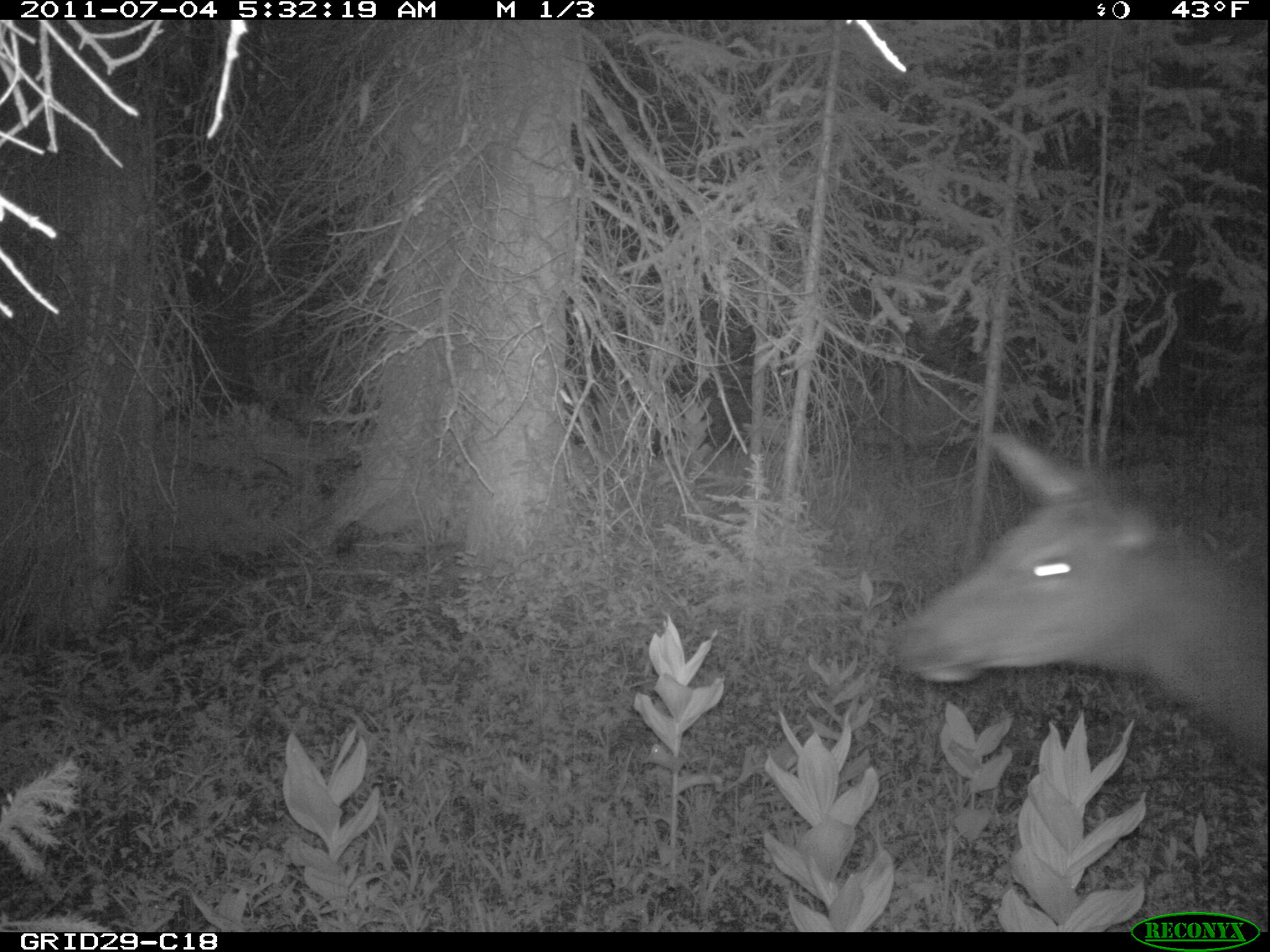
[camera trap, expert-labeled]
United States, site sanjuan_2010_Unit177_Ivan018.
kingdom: Animalia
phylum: Chordata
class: Mammalia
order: Artiodactyla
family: Cervidae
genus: Cervus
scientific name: Cervus elaphus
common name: red deer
Cervus elaphus (red deer).